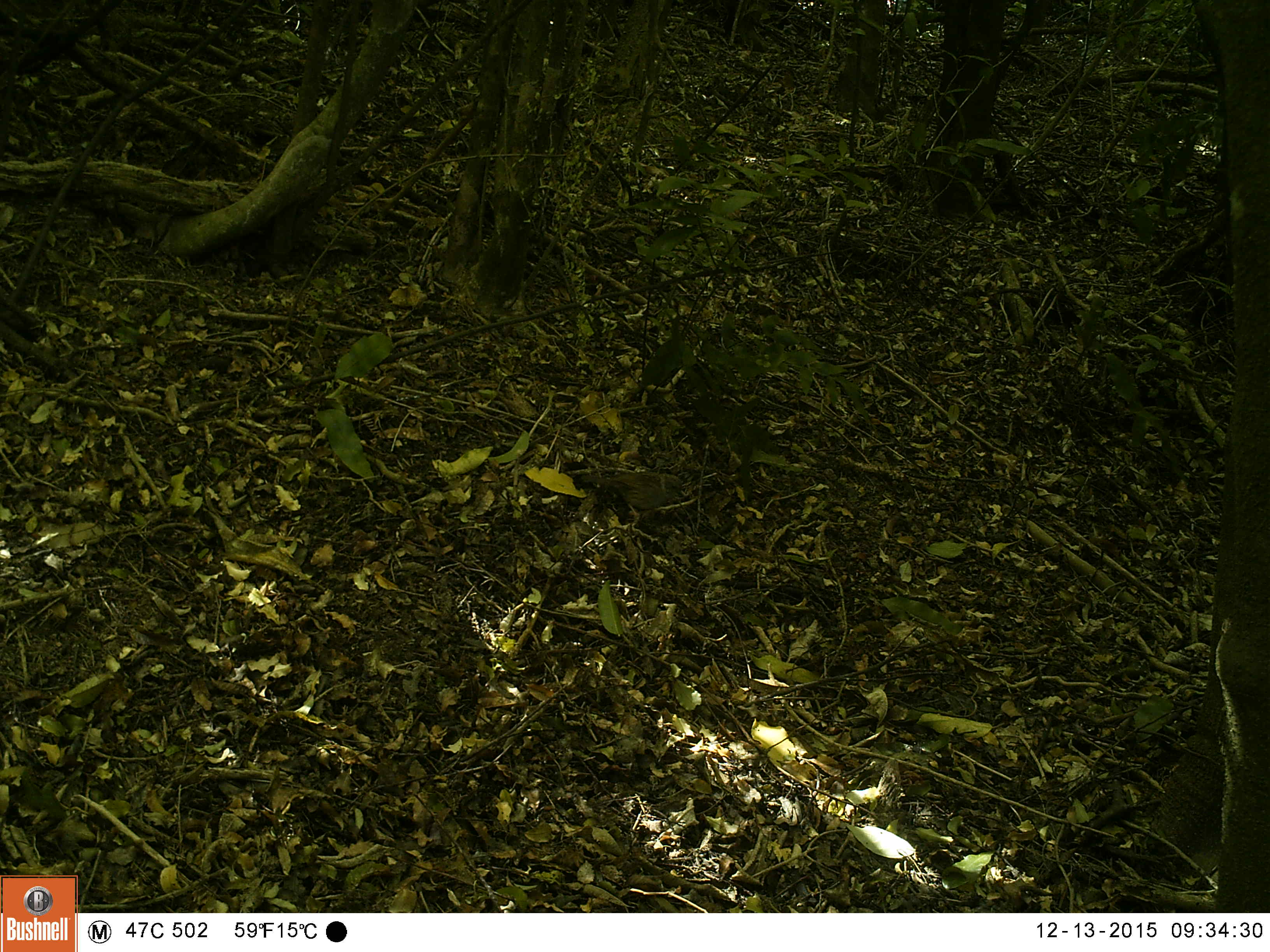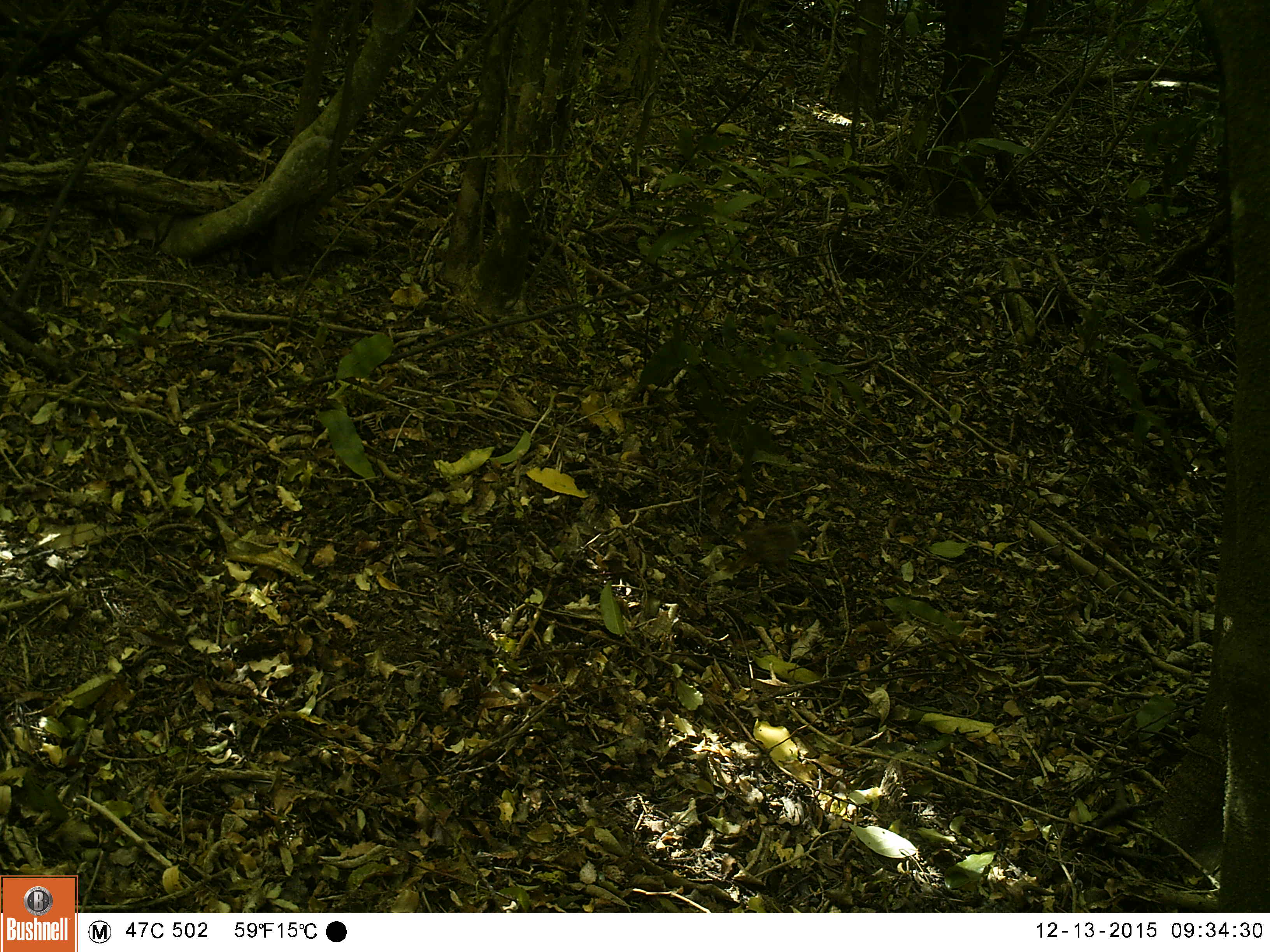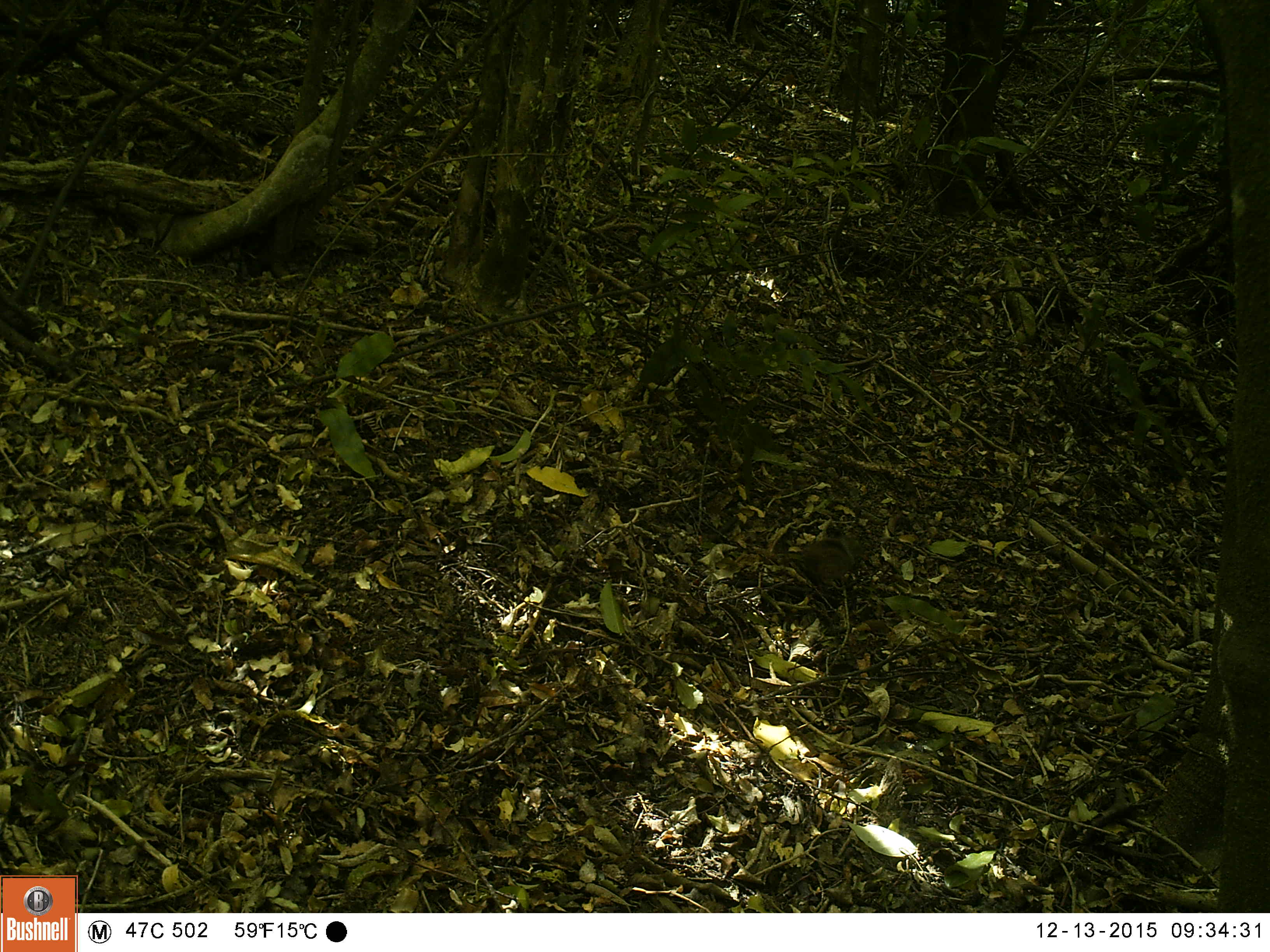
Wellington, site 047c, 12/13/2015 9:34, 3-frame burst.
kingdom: Animalia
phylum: Chordata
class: Aves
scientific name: Aves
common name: bird